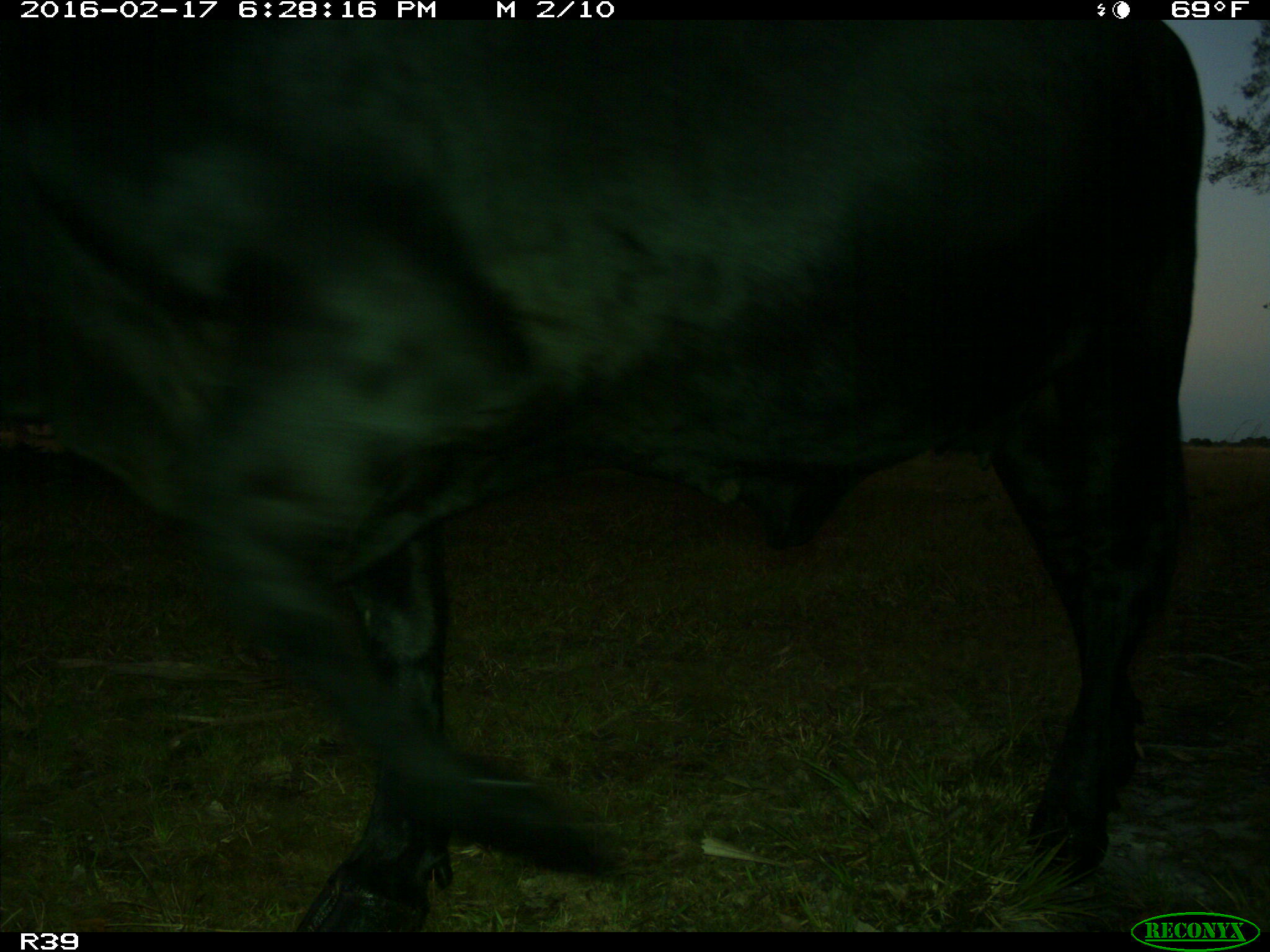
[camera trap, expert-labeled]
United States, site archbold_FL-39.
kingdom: Animalia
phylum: Chordata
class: Mammalia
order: Artiodactyla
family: Bovidae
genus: Bos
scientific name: Bos taurus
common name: domestic cow